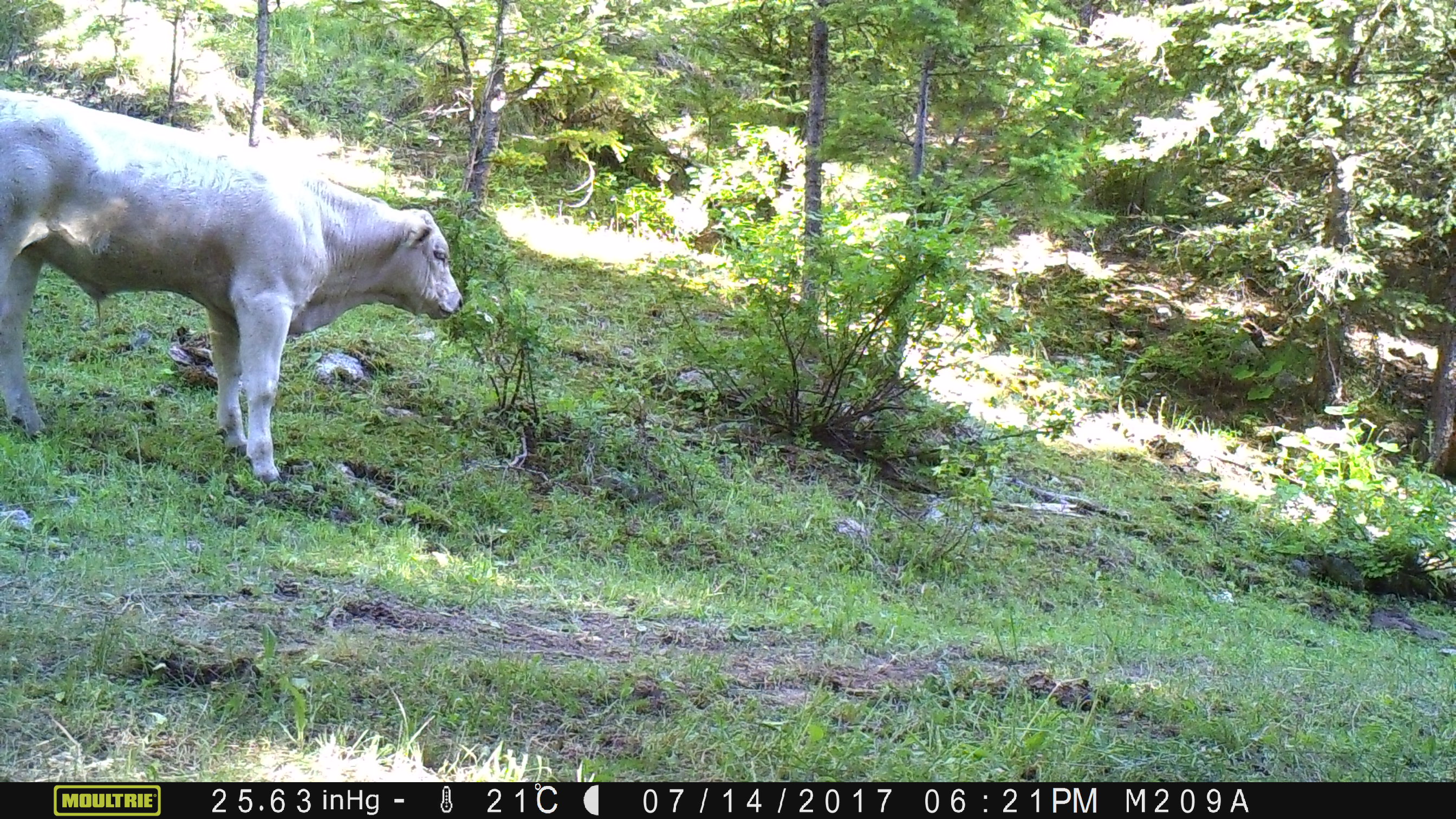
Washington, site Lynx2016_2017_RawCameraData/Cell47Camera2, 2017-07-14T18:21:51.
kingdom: Animalia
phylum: Chordata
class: Mammalia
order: Artiodactyla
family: Bovidae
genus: Bos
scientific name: Bos taurus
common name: domestic cattle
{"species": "domestic cattle (Bos taurus)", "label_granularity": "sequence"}